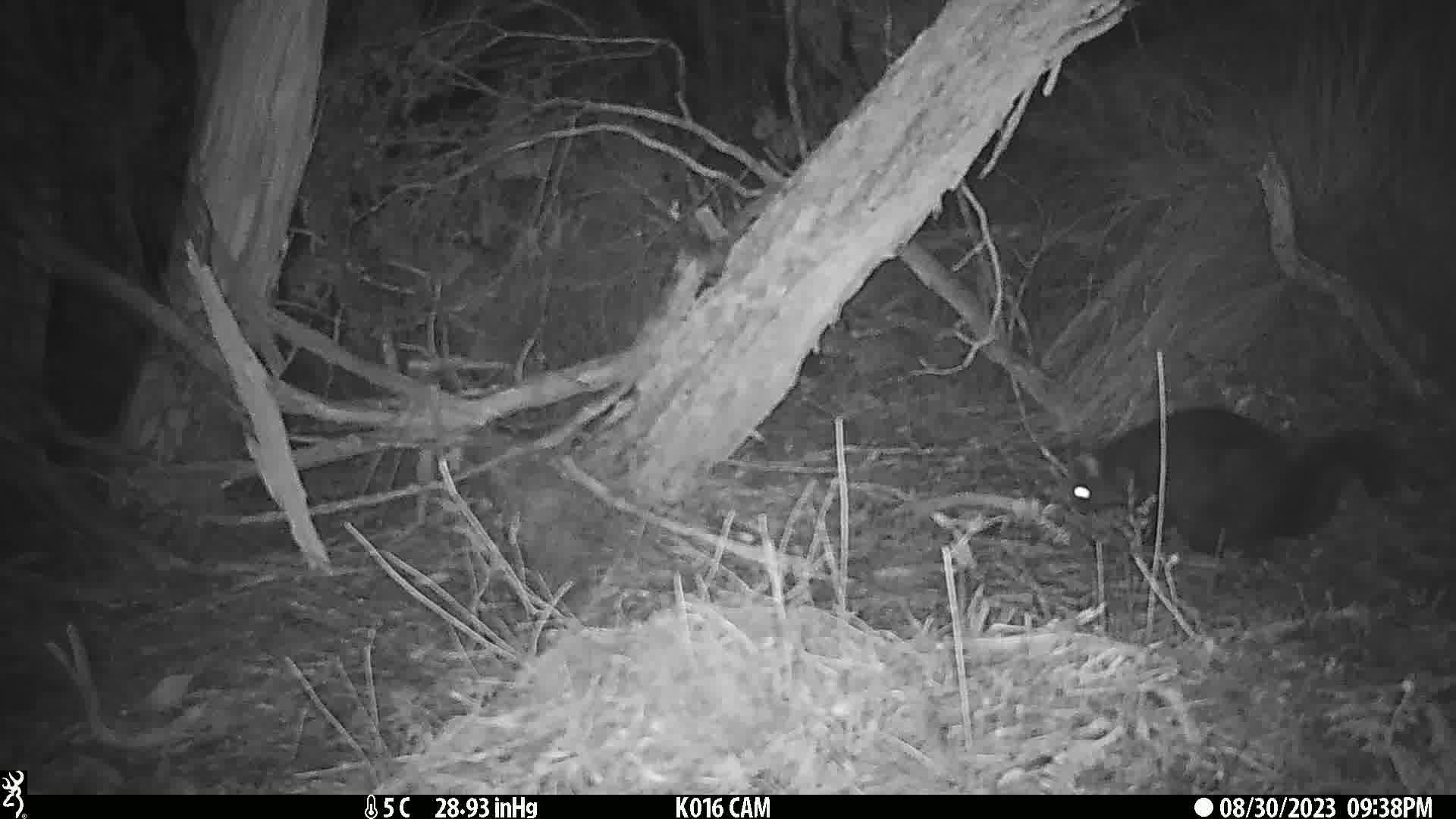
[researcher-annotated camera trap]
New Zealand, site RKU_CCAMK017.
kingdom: Animalia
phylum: Chordata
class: Mammalia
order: Diprotodontia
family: Phalangeridae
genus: Trichosurus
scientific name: Trichosurus vulpecula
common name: common brushtail possum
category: possum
Possum (common brushtail possum) (Trichosurus vulpecula).